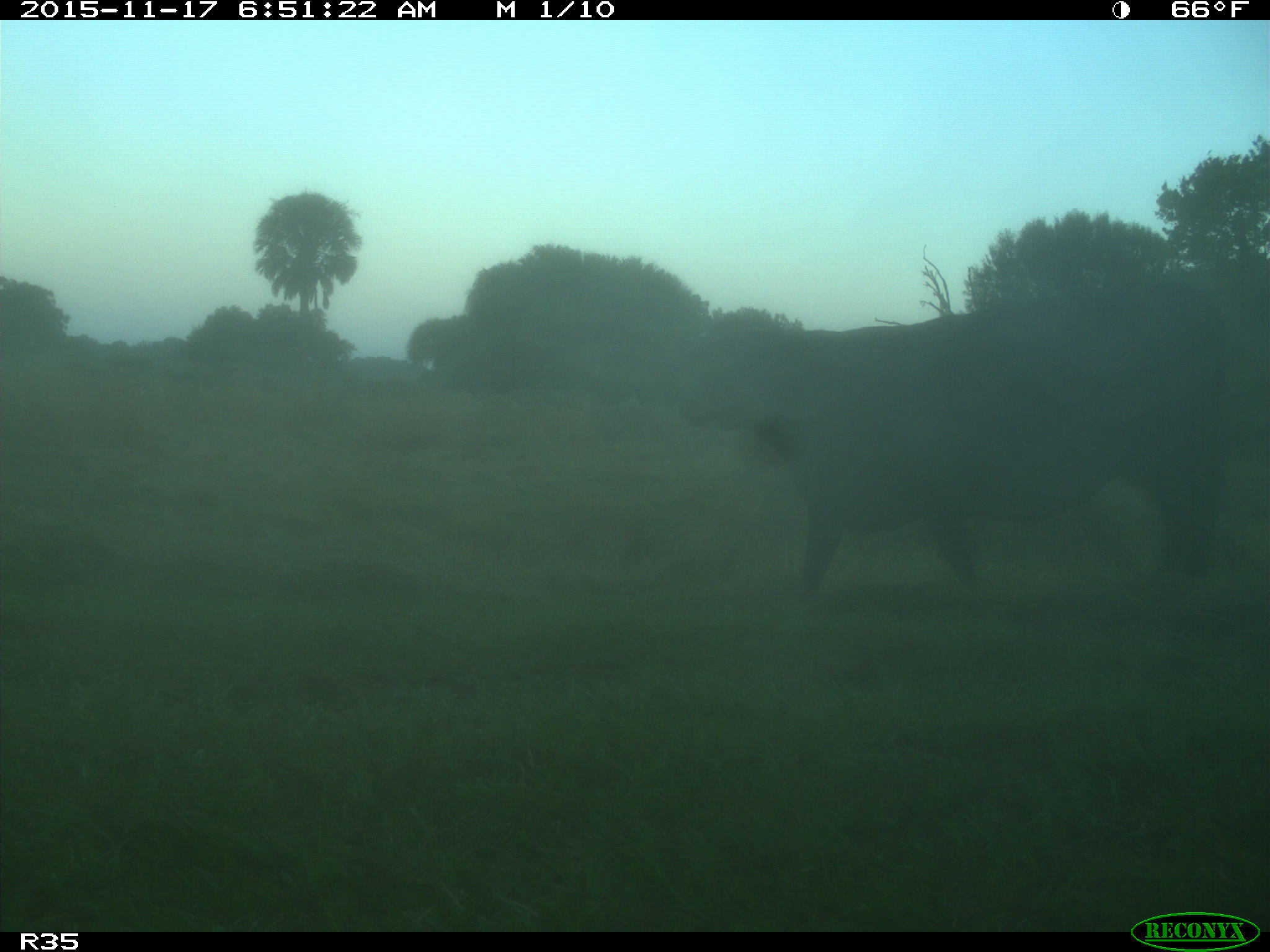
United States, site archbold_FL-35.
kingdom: Animalia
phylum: Chordata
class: Mammalia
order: Artiodactyla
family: Bovidae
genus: Bos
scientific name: Bos taurus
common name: domestic cow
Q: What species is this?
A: Bos taurus (domestic cow).